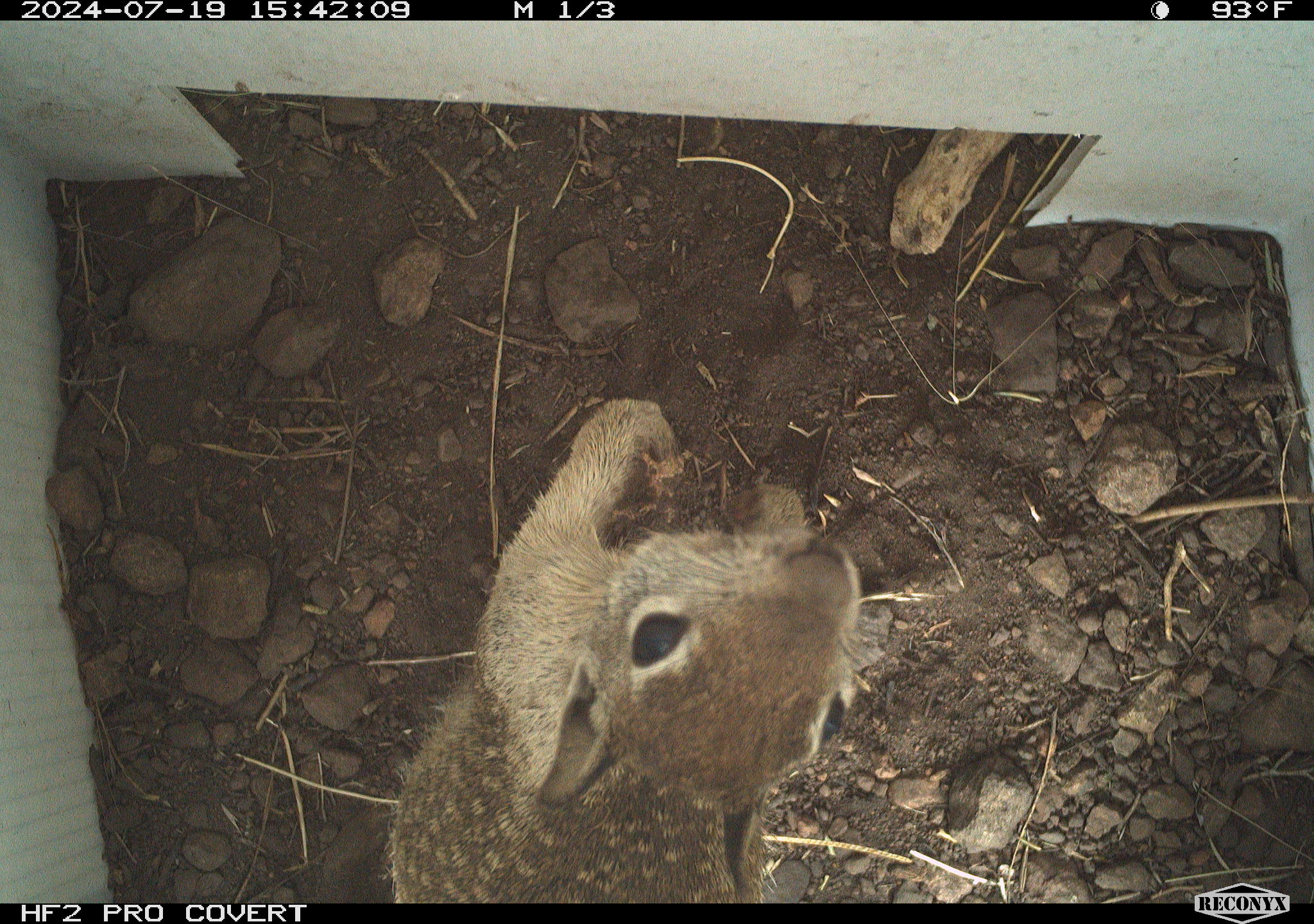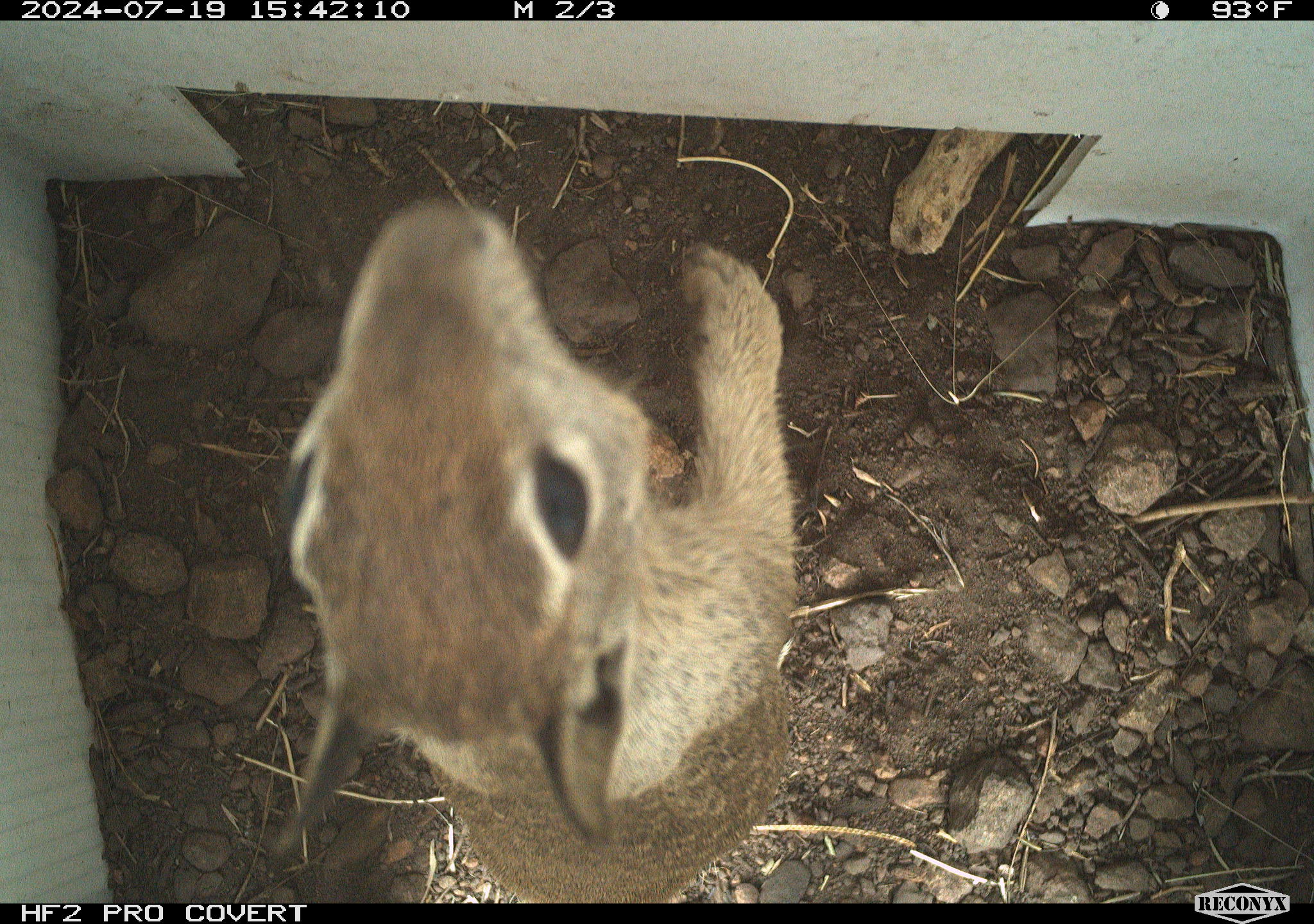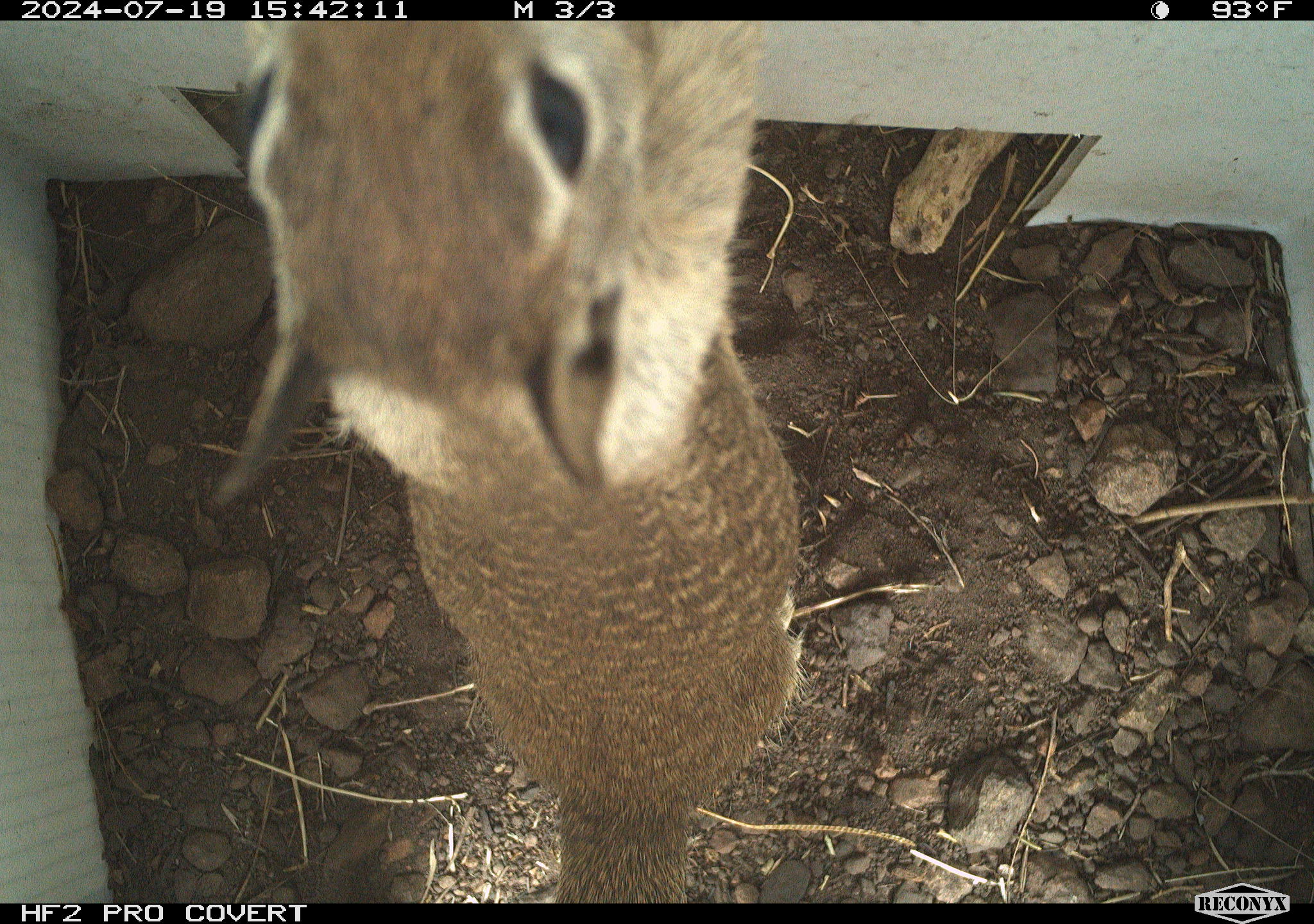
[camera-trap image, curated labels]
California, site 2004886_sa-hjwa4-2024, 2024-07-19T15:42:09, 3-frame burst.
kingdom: Animalia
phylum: Chordata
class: Mammalia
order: Rodentia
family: Sciuridae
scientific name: Sciuridae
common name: squirrels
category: sciuridae family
Sciuridae family (squirrels) (Sciuridae).